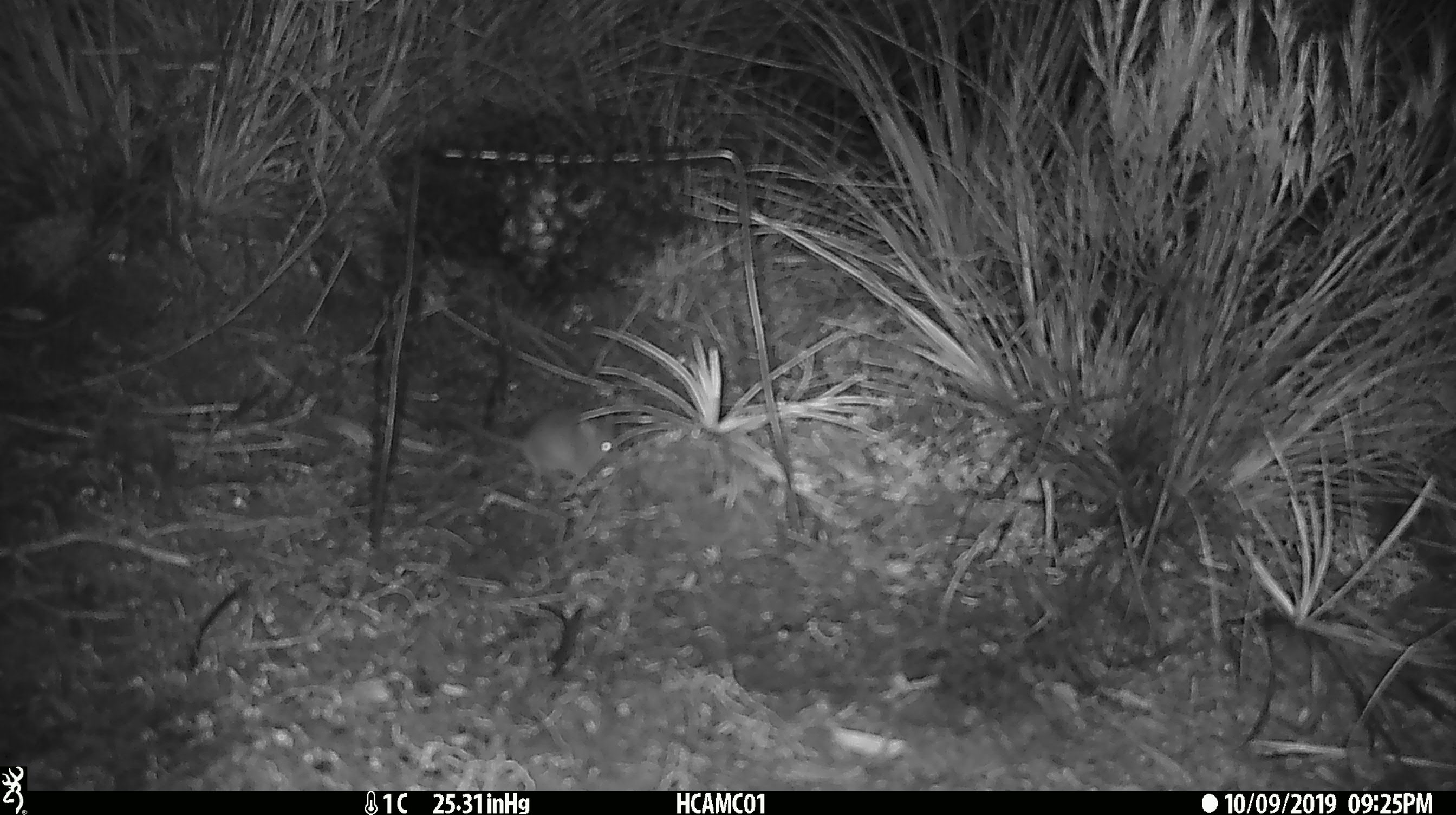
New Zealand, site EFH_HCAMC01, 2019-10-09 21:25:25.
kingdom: Animalia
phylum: Chordata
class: Mammalia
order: Rodentia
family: Muridae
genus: Mus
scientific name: Mus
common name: mouse